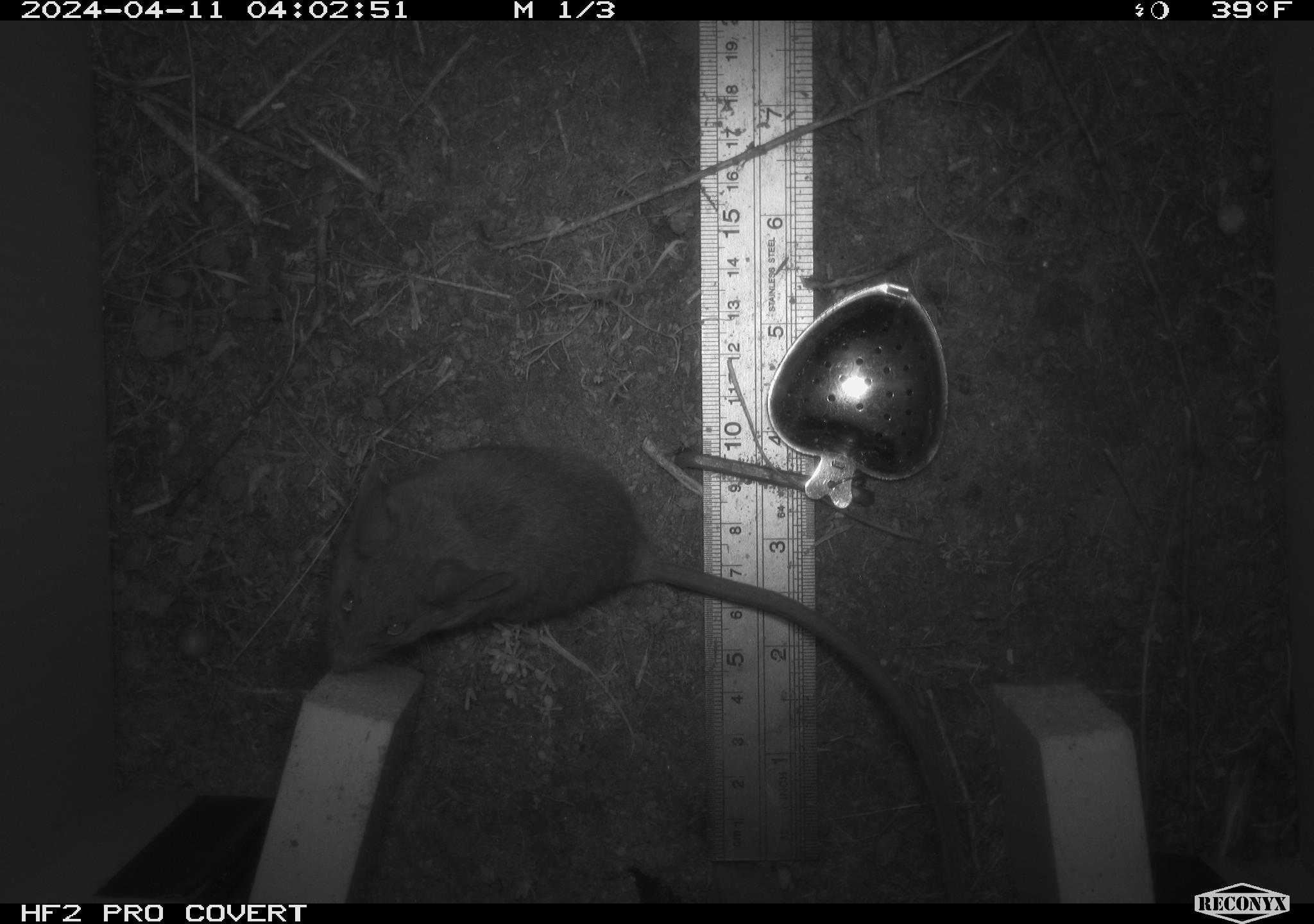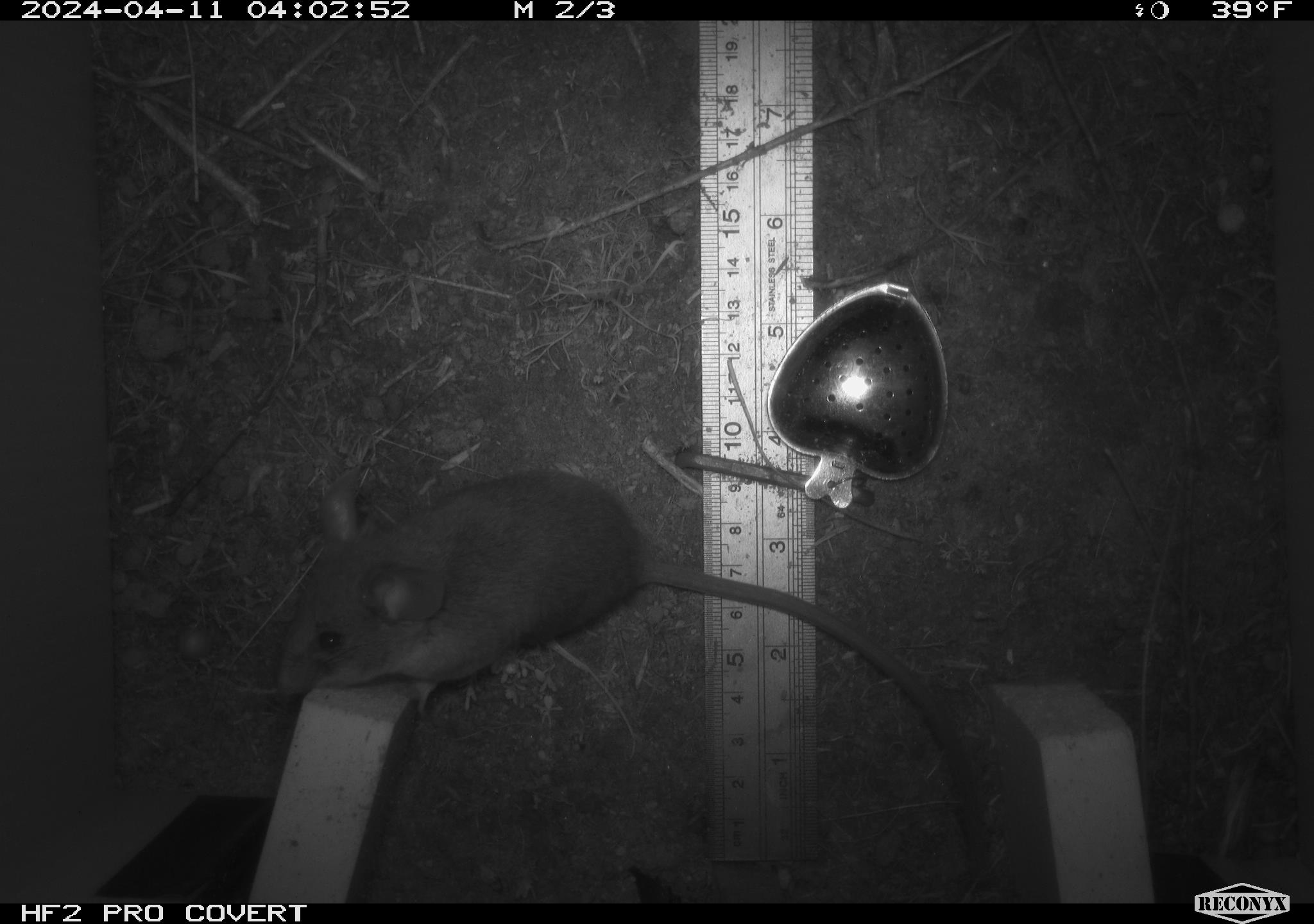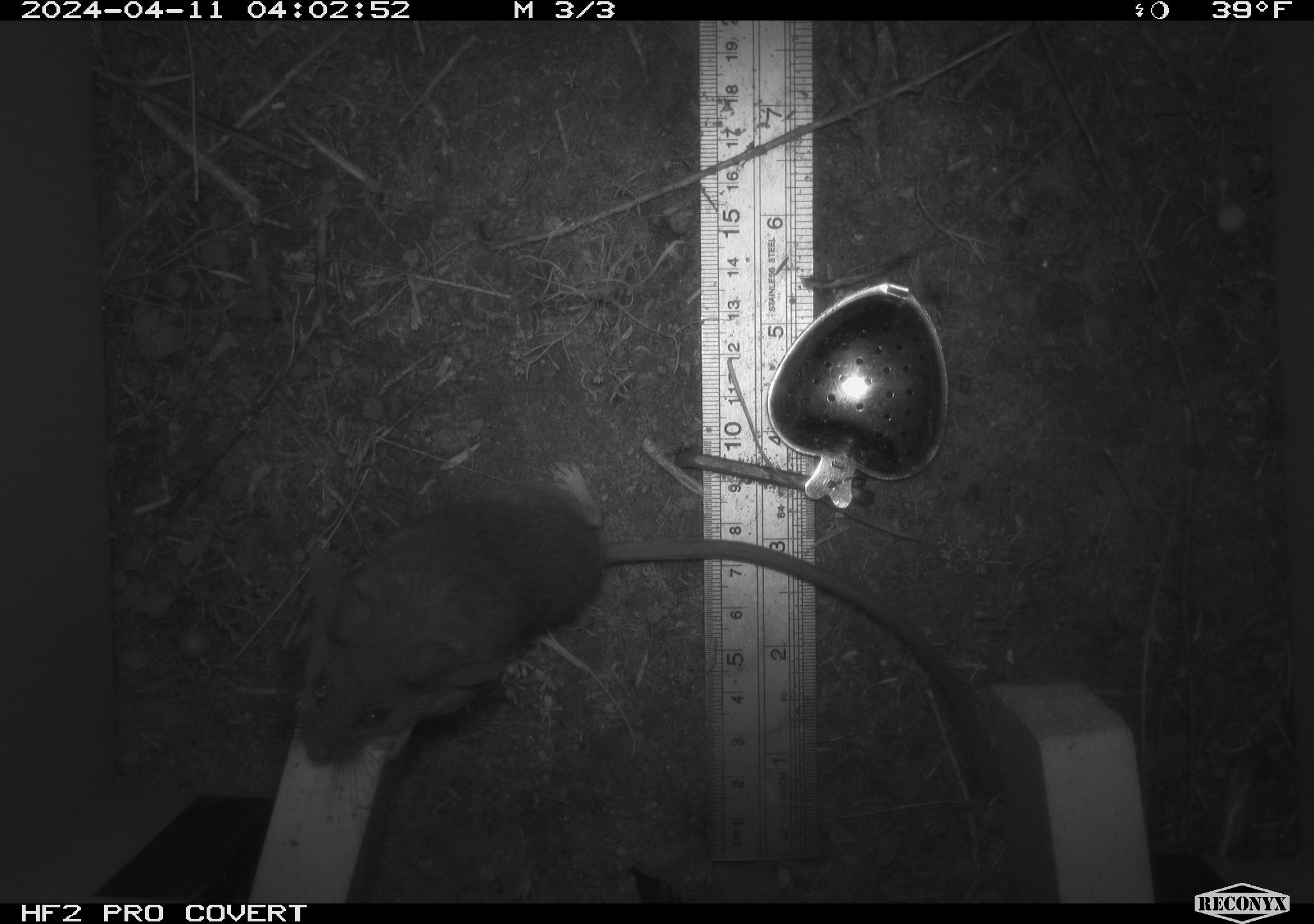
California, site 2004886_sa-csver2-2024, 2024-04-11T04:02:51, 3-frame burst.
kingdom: Animalia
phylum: Chordata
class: Mammalia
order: Rodentia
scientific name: Rodentia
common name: rodent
Rodent (Rodentia).